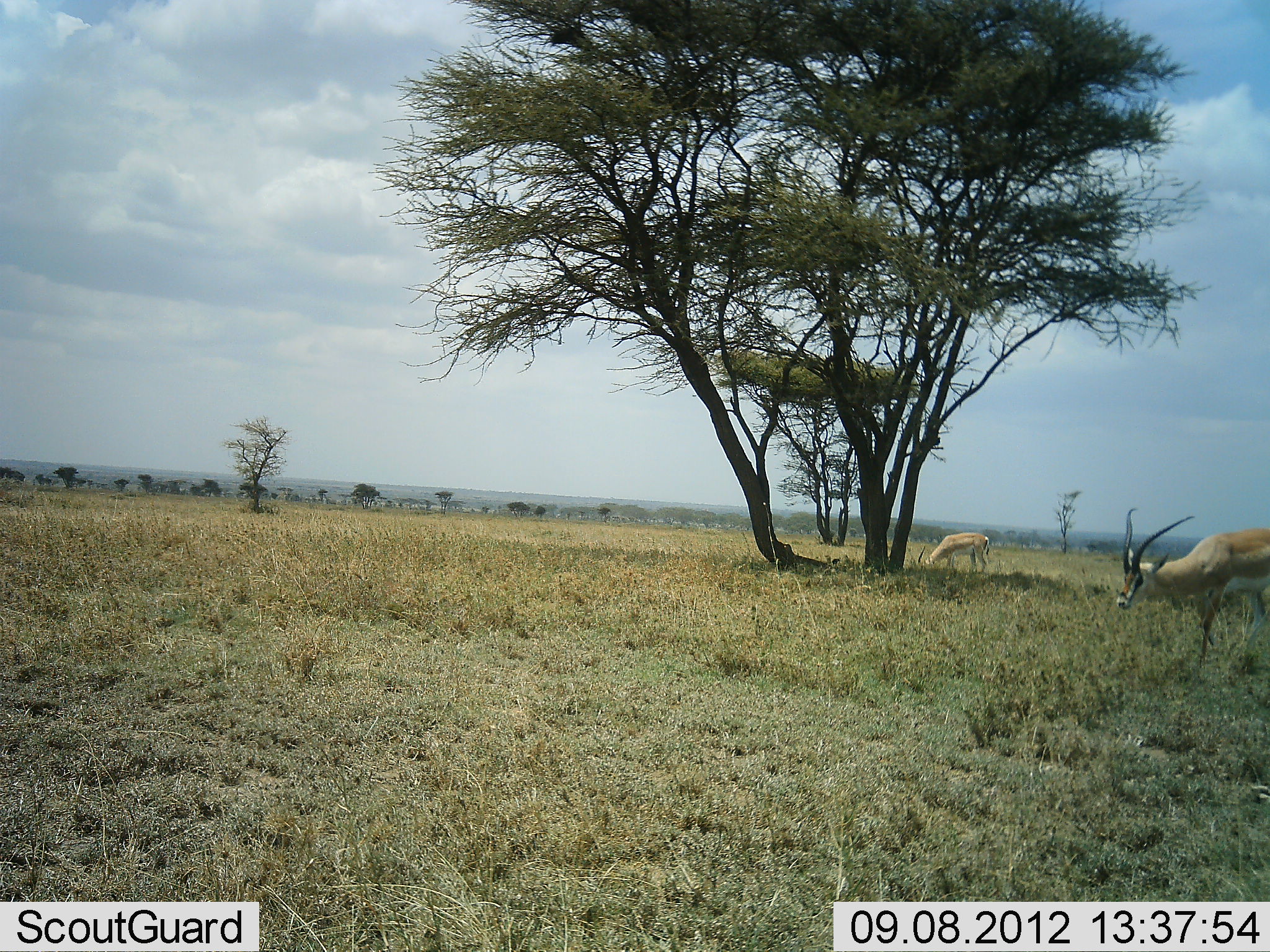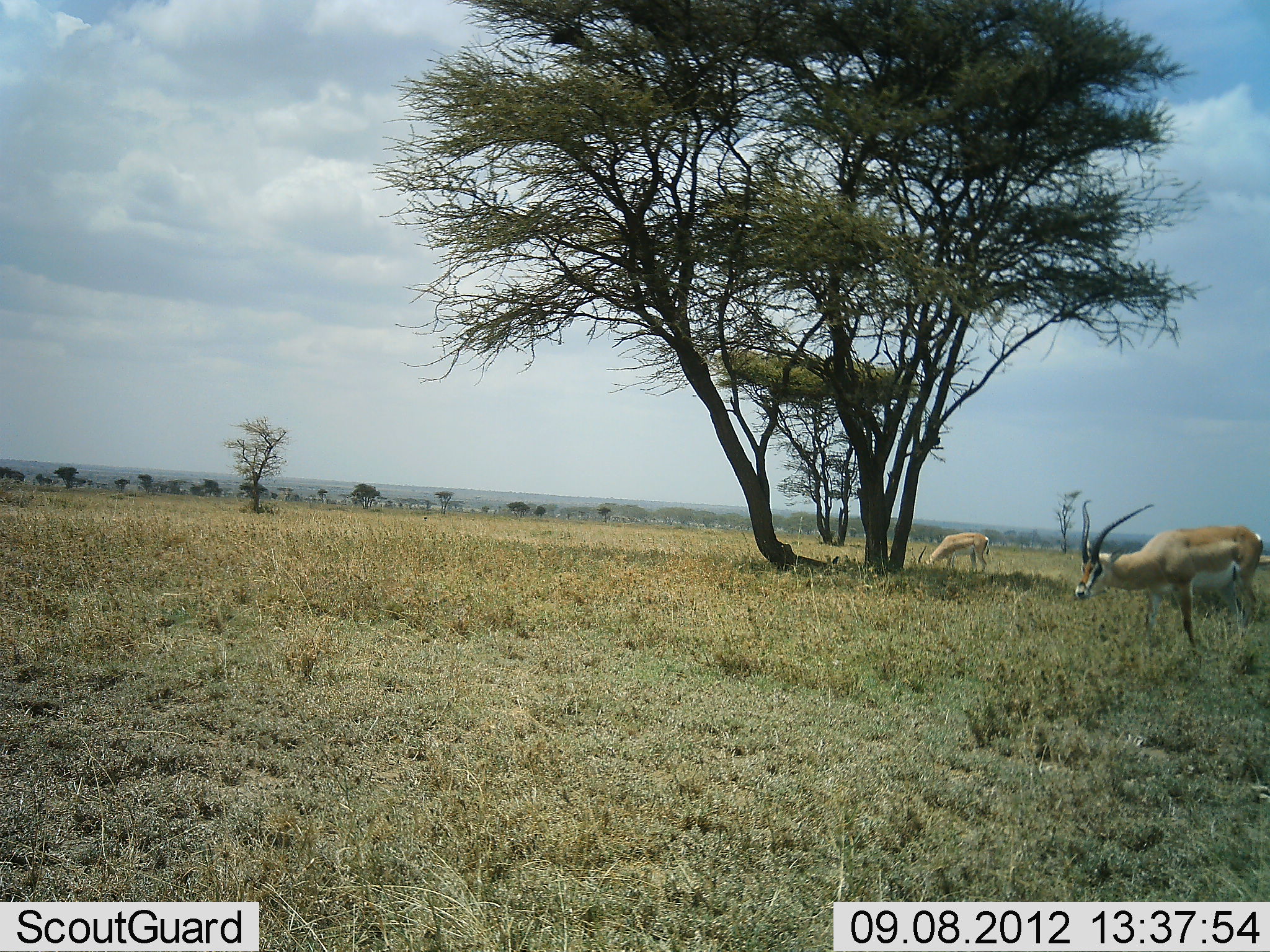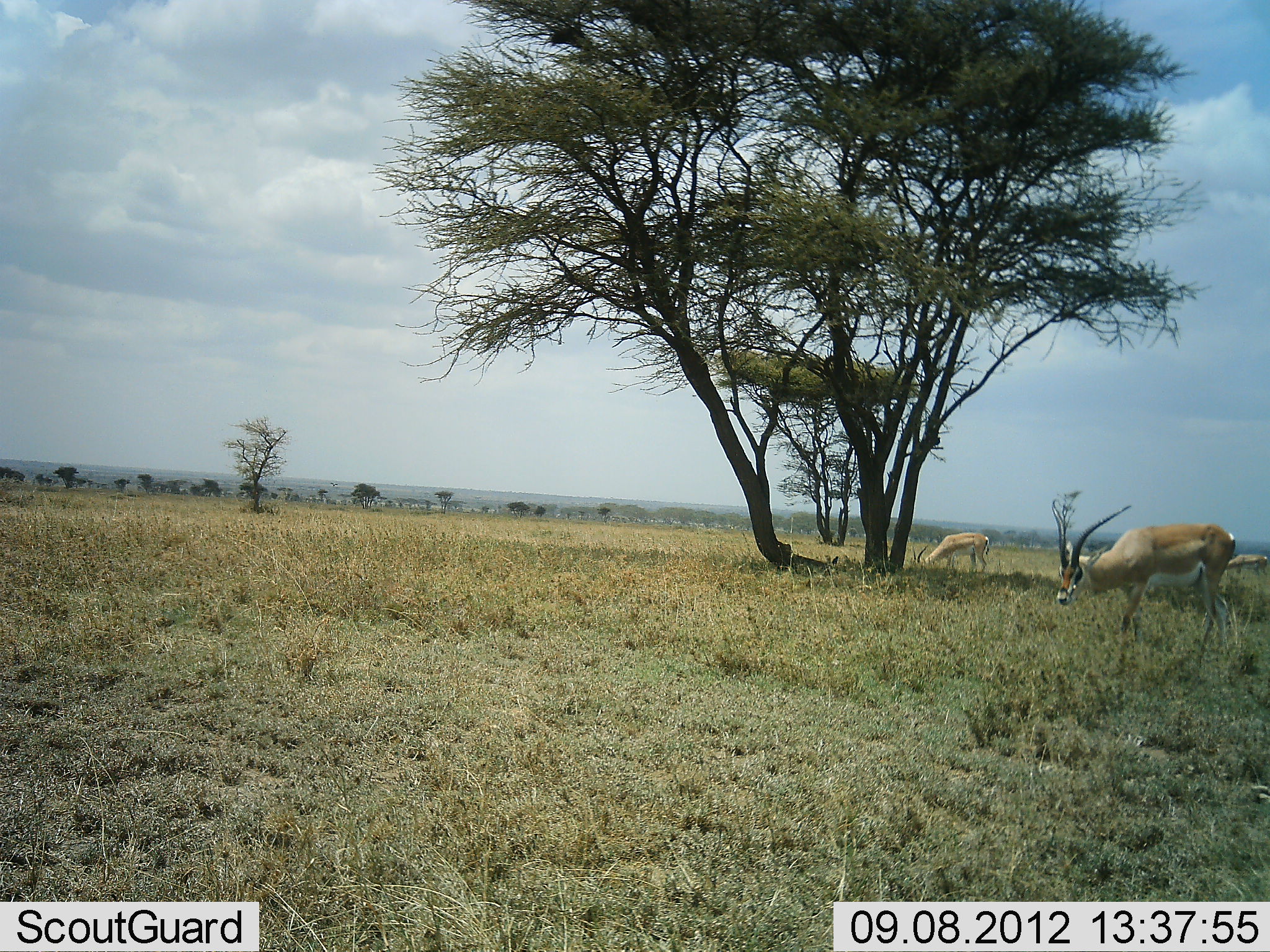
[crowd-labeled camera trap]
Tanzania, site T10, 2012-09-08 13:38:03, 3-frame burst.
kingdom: Animalia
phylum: Chordata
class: Mammalia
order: Artiodactyla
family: Bovidae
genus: Nanger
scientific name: Nanger granti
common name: grant's gazelle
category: gazellegrants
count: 2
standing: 30%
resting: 0%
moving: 30%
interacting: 0%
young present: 0%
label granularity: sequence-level